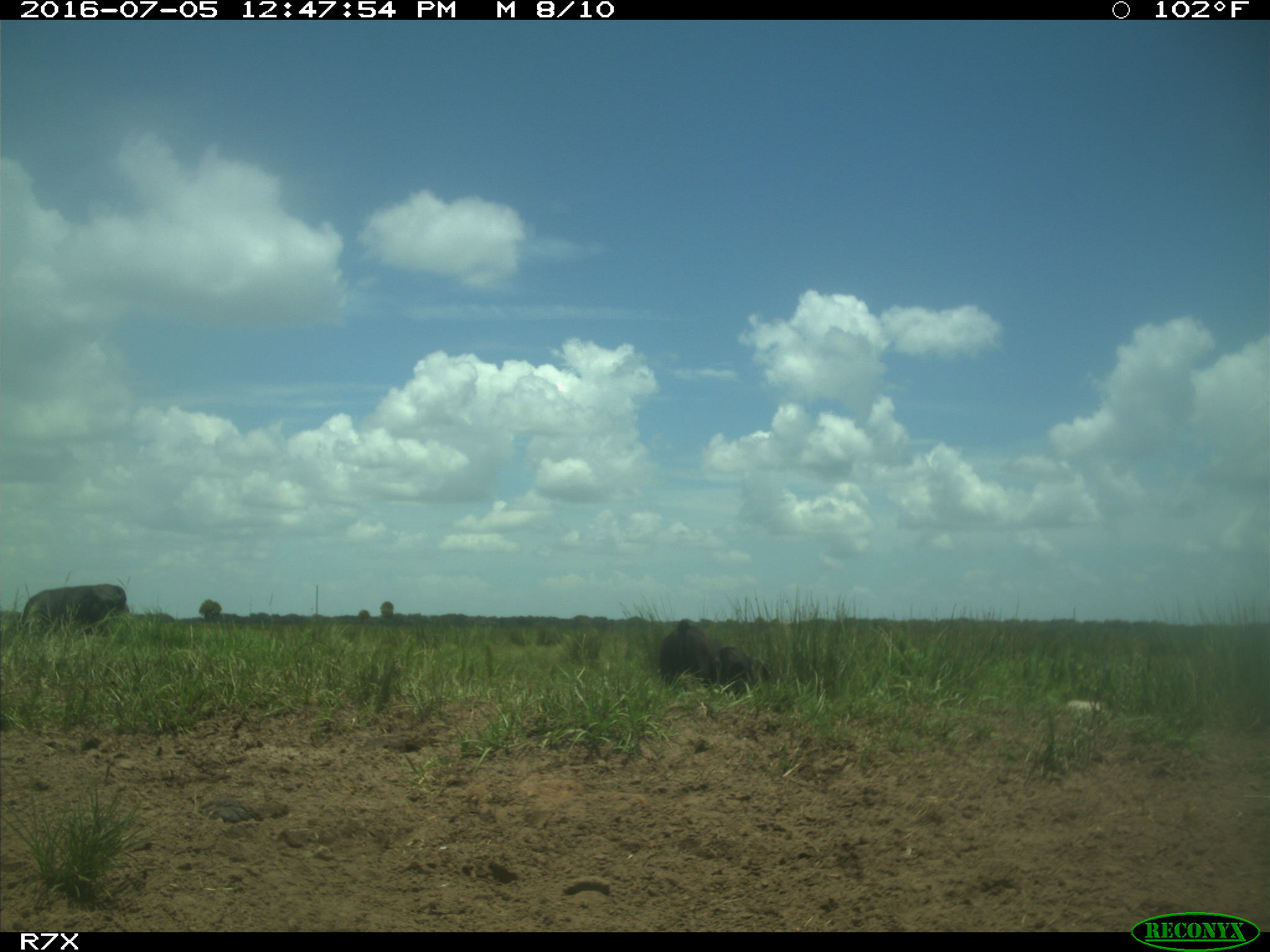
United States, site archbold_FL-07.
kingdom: Animalia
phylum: Chordata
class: Mammalia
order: Artiodactyla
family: Bovidae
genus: Bos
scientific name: Bos taurus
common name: domestic cow